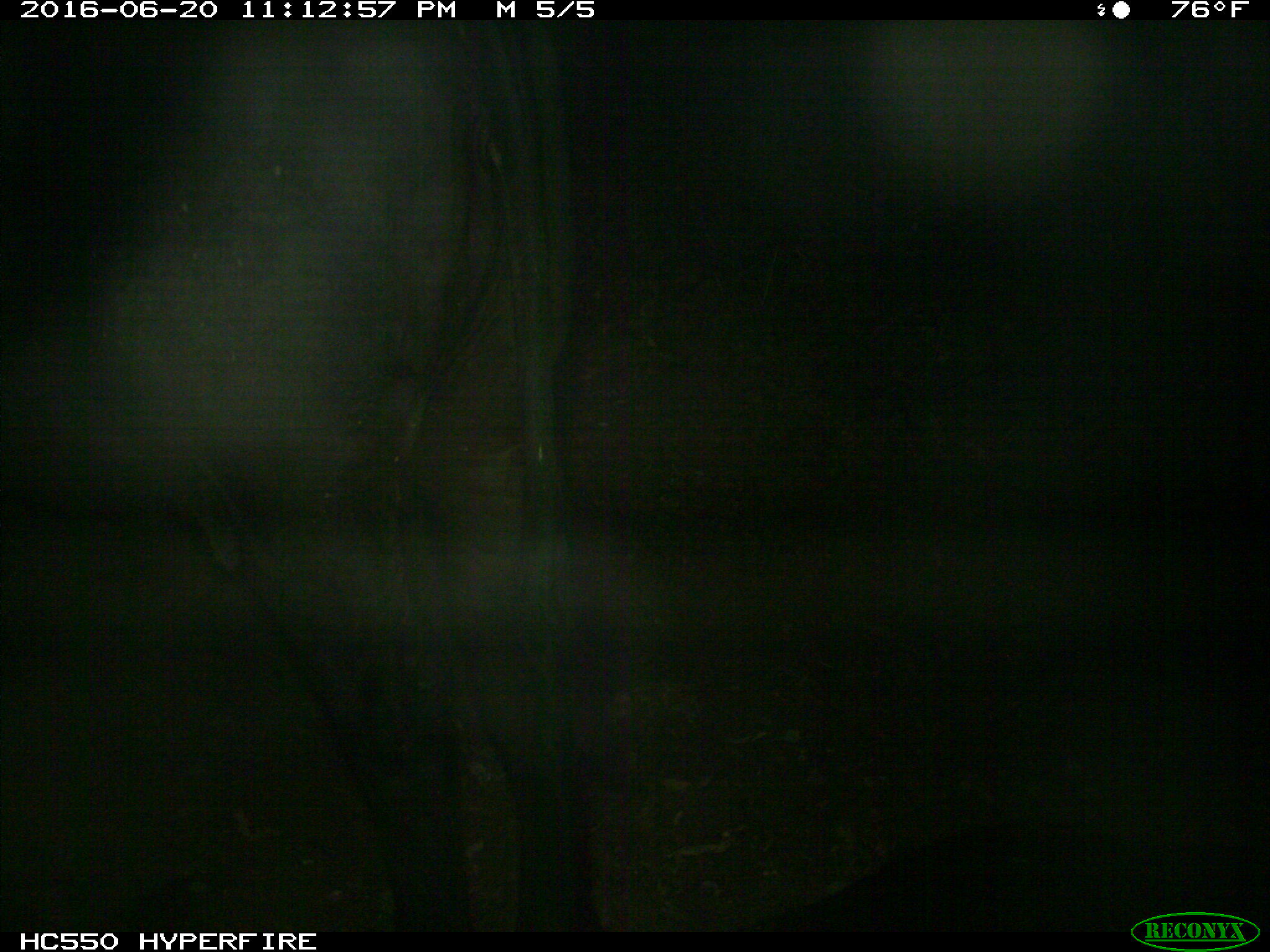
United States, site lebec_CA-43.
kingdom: Animalia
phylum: Chordata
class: Mammalia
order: Artiodactyla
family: Bovidae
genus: Bos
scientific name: Bos taurus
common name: domestic cow